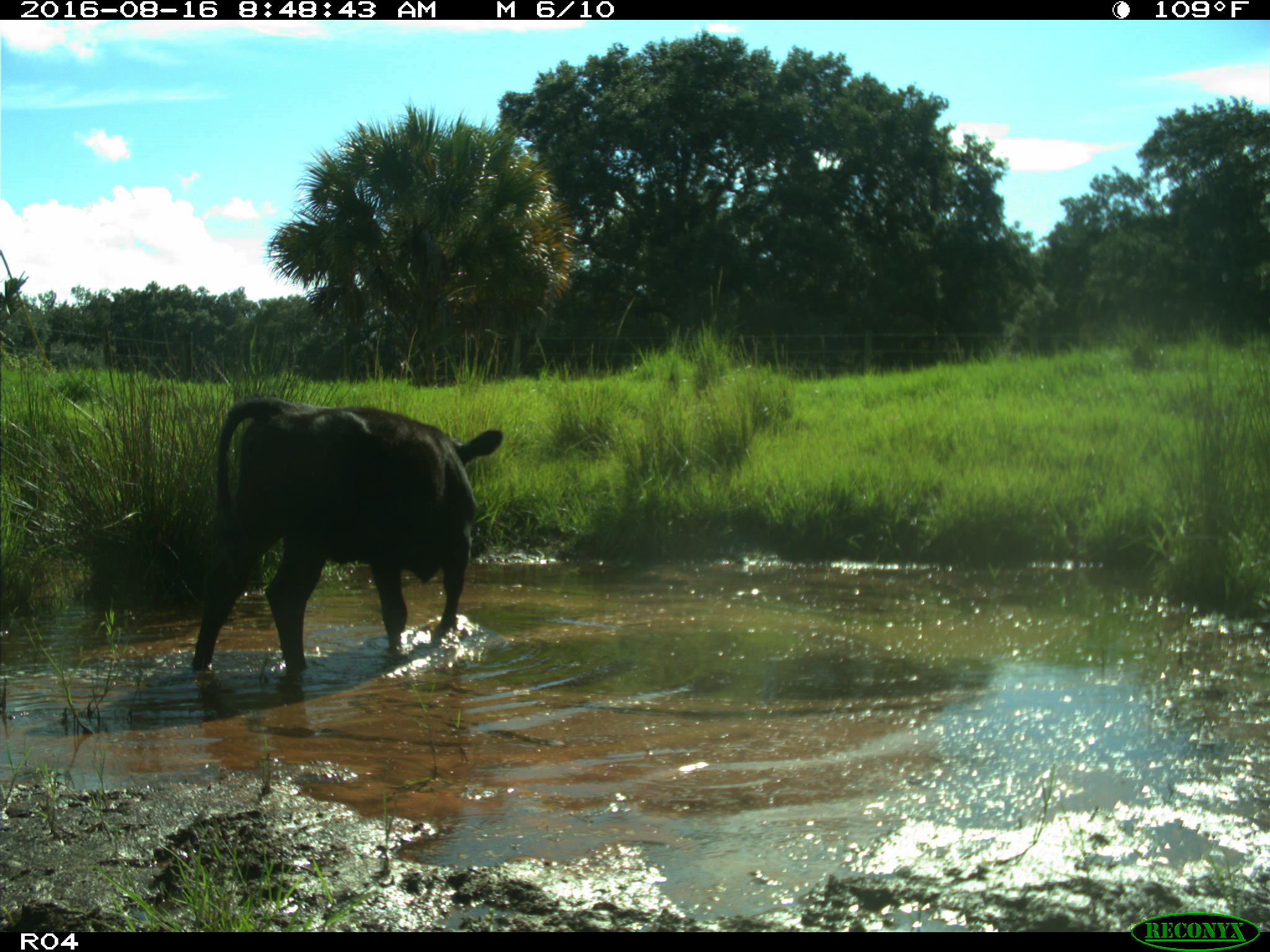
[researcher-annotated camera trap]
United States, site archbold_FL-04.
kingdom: Animalia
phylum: Chordata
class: Mammalia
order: Artiodactyla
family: Bovidae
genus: Bos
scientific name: Bos taurus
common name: domestic cow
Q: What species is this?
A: Bos taurus (domestic cow).